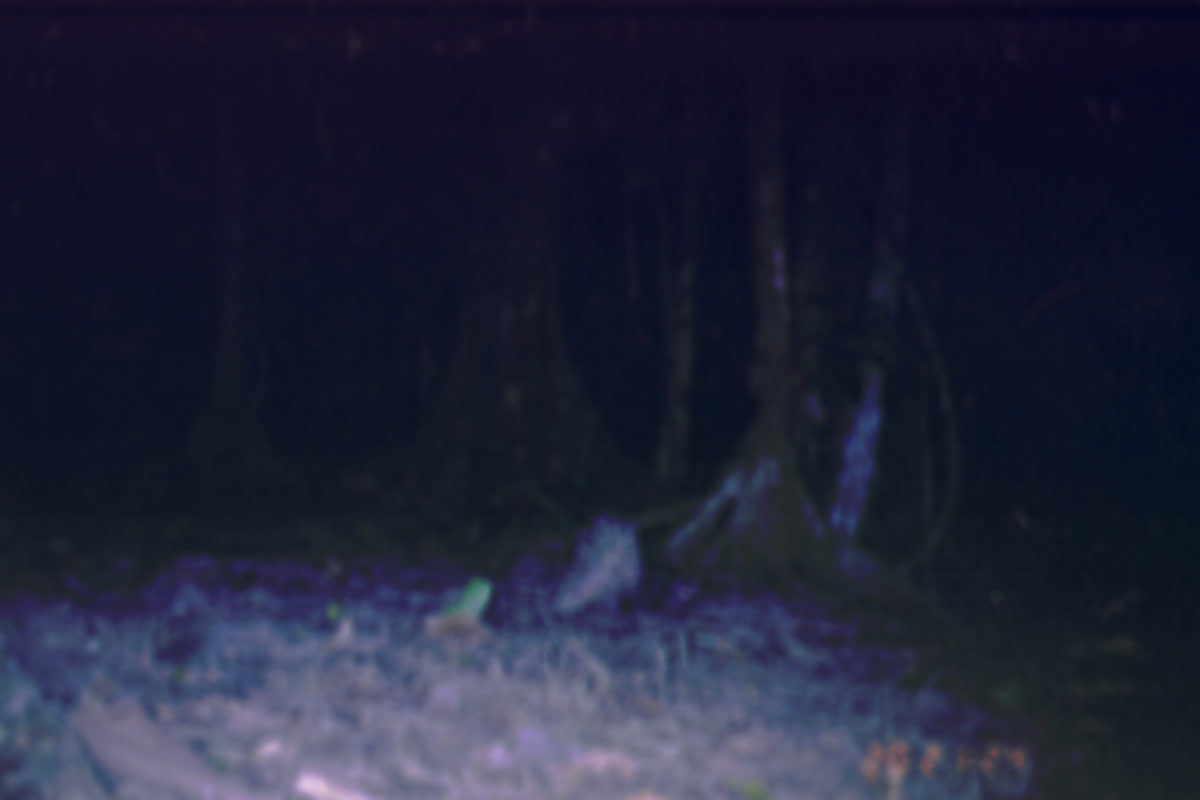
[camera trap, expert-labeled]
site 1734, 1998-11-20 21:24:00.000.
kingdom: Animalia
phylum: Chordata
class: Mammalia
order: Rodentia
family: Hystricidae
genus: Hystrix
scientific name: Hystrix brachyura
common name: east asian porcupine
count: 1